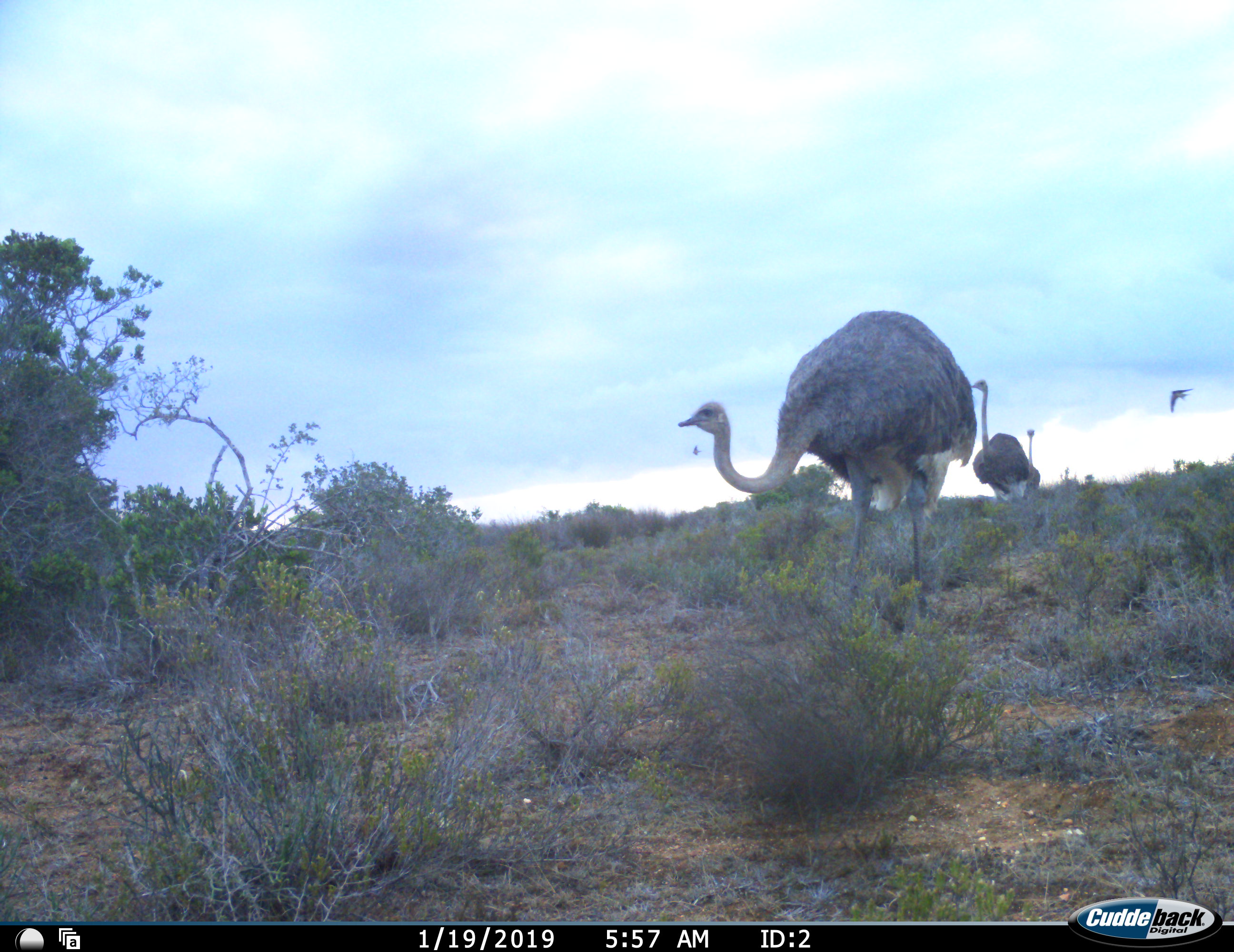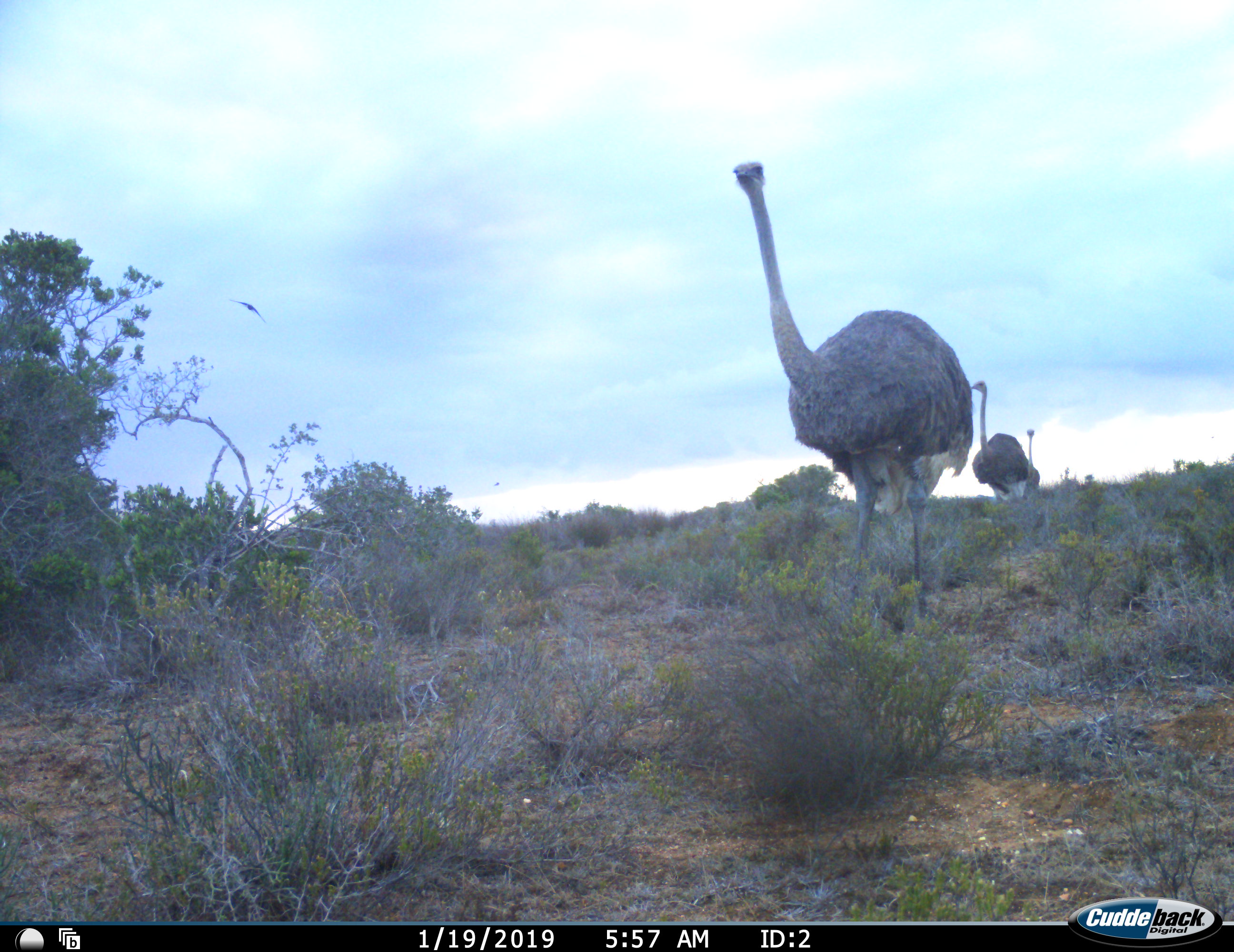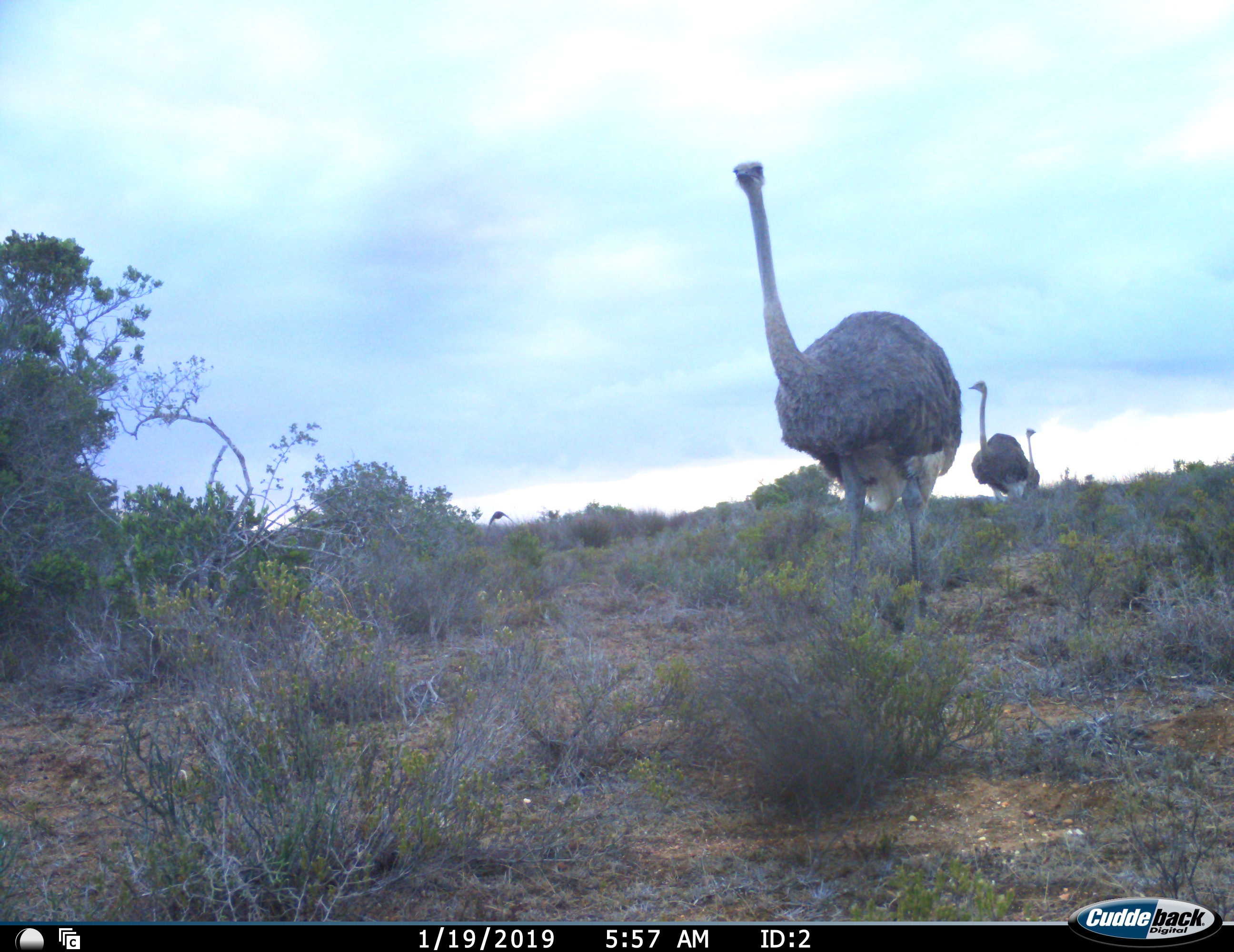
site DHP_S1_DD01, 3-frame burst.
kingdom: Animalia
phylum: Chordata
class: Aves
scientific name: Aves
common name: bird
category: birdother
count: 1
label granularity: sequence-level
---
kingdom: Animalia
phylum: Chordata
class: Aves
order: Struthioniformes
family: Struthionidae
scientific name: Struthionidae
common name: ostrich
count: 3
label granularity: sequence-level